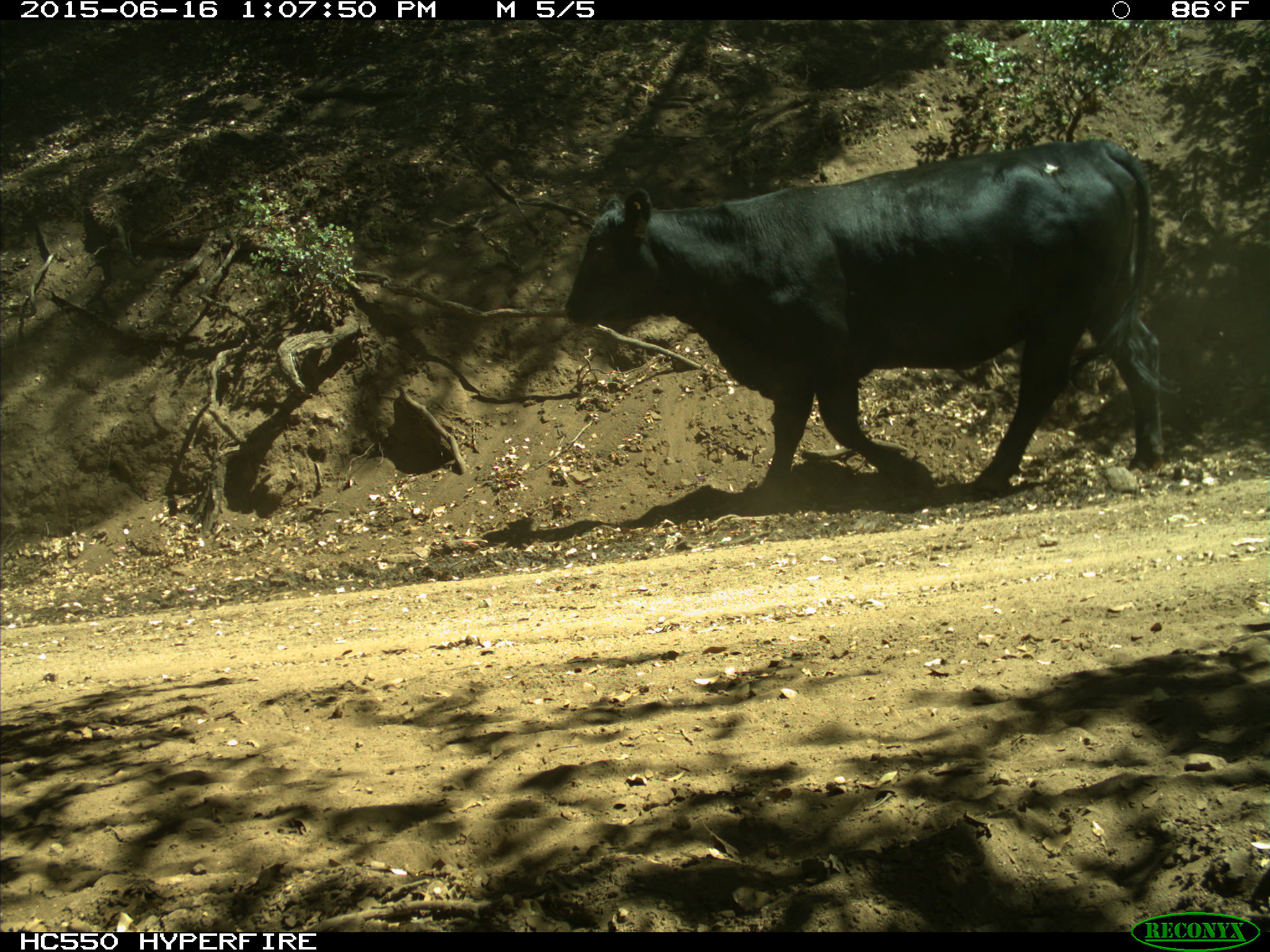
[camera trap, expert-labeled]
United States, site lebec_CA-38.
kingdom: Animalia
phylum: Chordata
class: Mammalia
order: Artiodactyla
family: Bovidae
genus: Bos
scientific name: Bos taurus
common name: domestic cow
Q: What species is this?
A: Bos taurus (domestic cow).